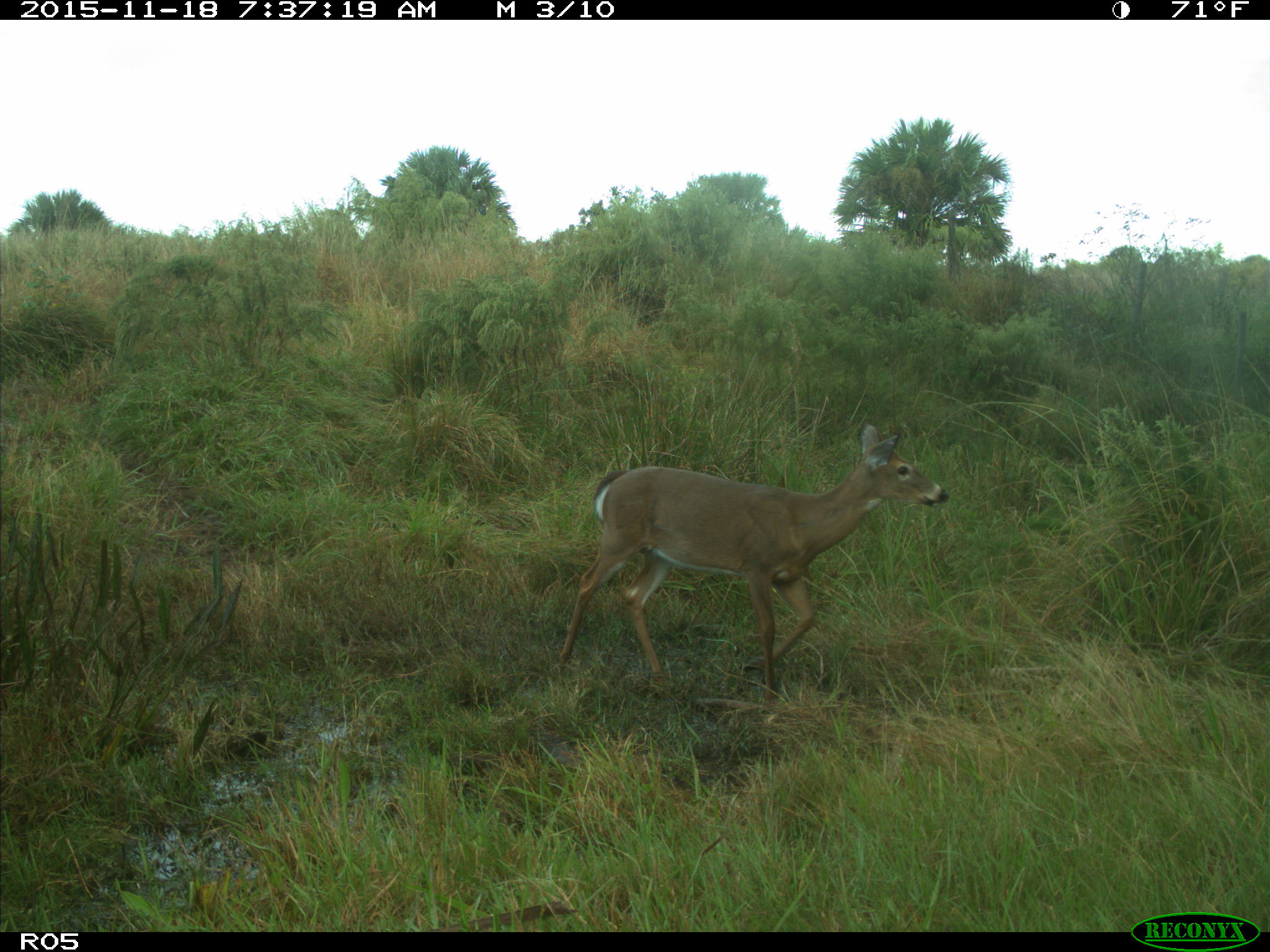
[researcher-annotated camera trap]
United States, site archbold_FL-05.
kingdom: Animalia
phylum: Chordata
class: Mammalia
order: Artiodactyla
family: Cervidae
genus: Odocoileus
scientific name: Odocoileus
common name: deer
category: unidentified deer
Unidentified deer (deer) (Odocoileus).